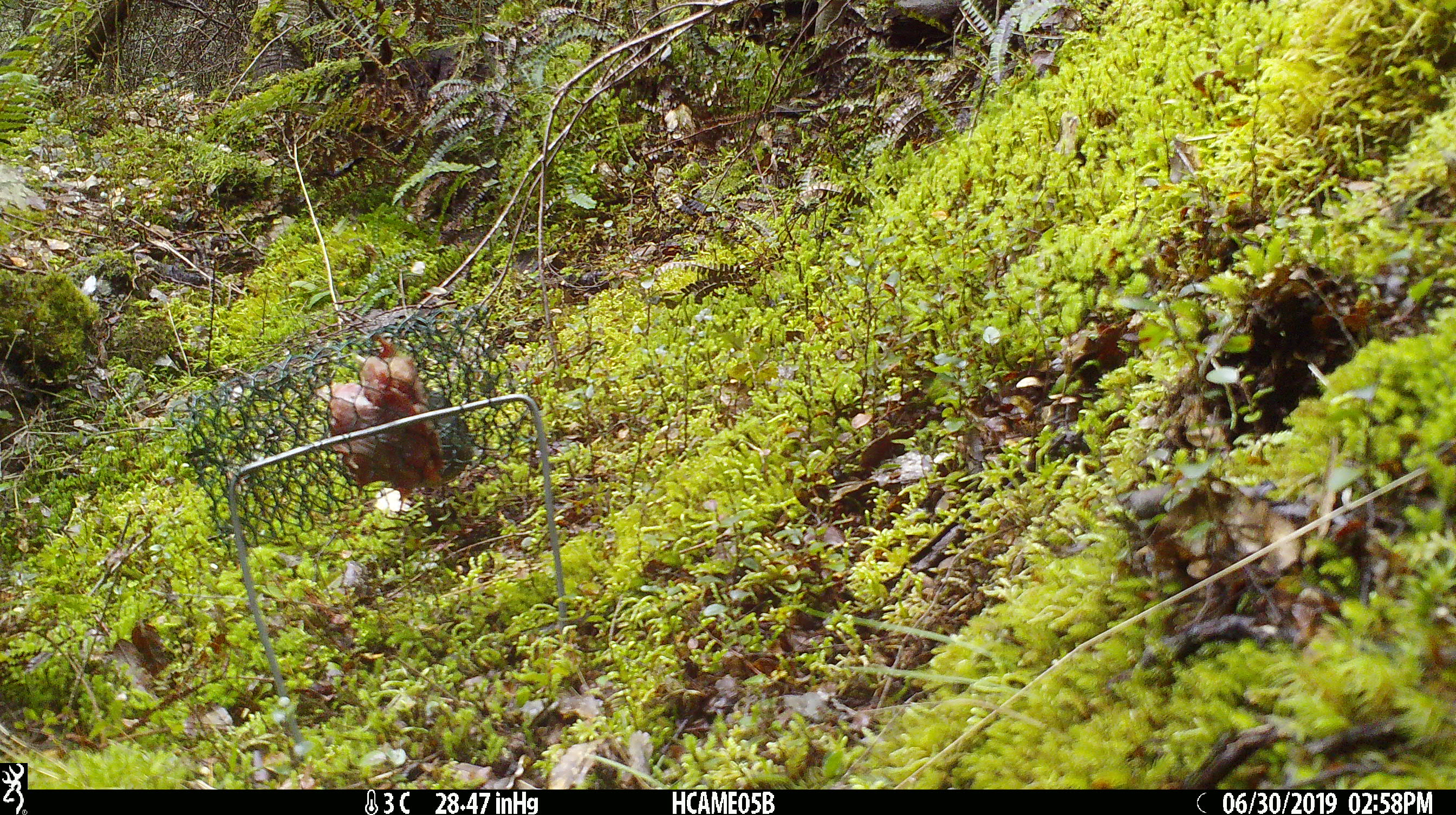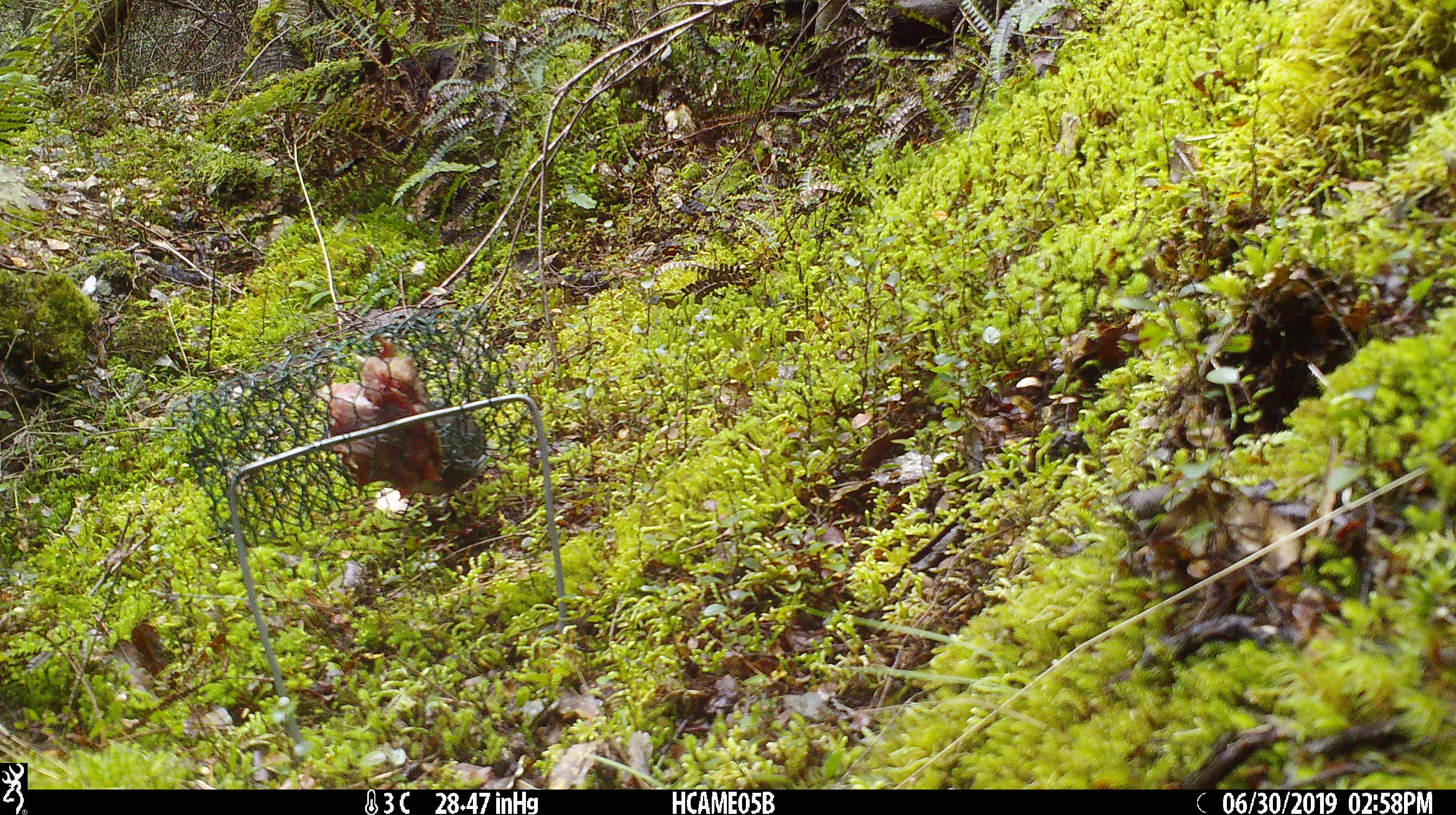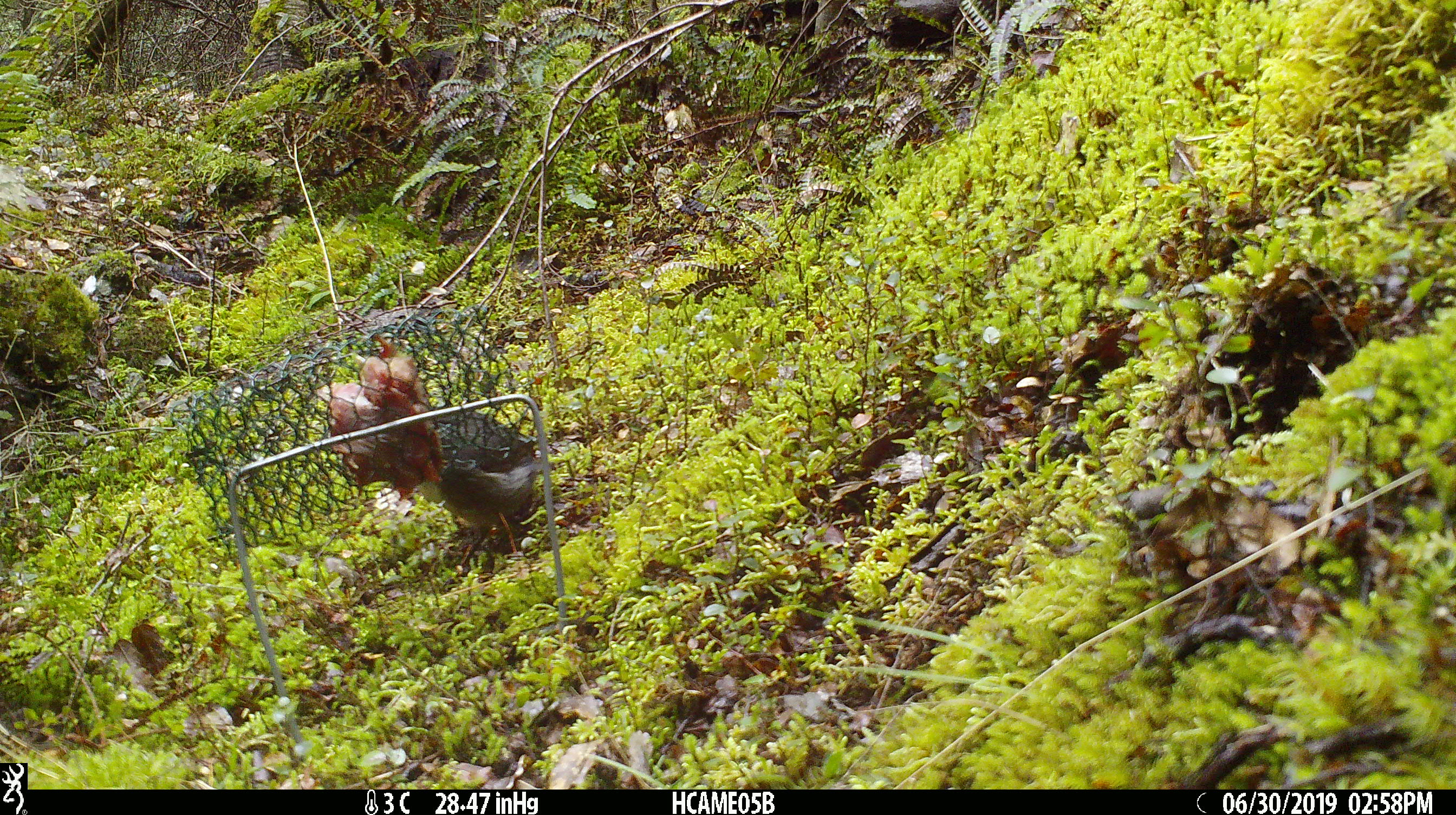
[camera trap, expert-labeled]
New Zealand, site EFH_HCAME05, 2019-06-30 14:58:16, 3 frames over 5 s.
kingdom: Animalia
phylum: Chordata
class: Aves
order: Passeriformes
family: Petroicidae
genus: Petroica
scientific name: Petroica australis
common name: new zealand robin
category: robin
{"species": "robin (new zealand robin) (Petroica australis)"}